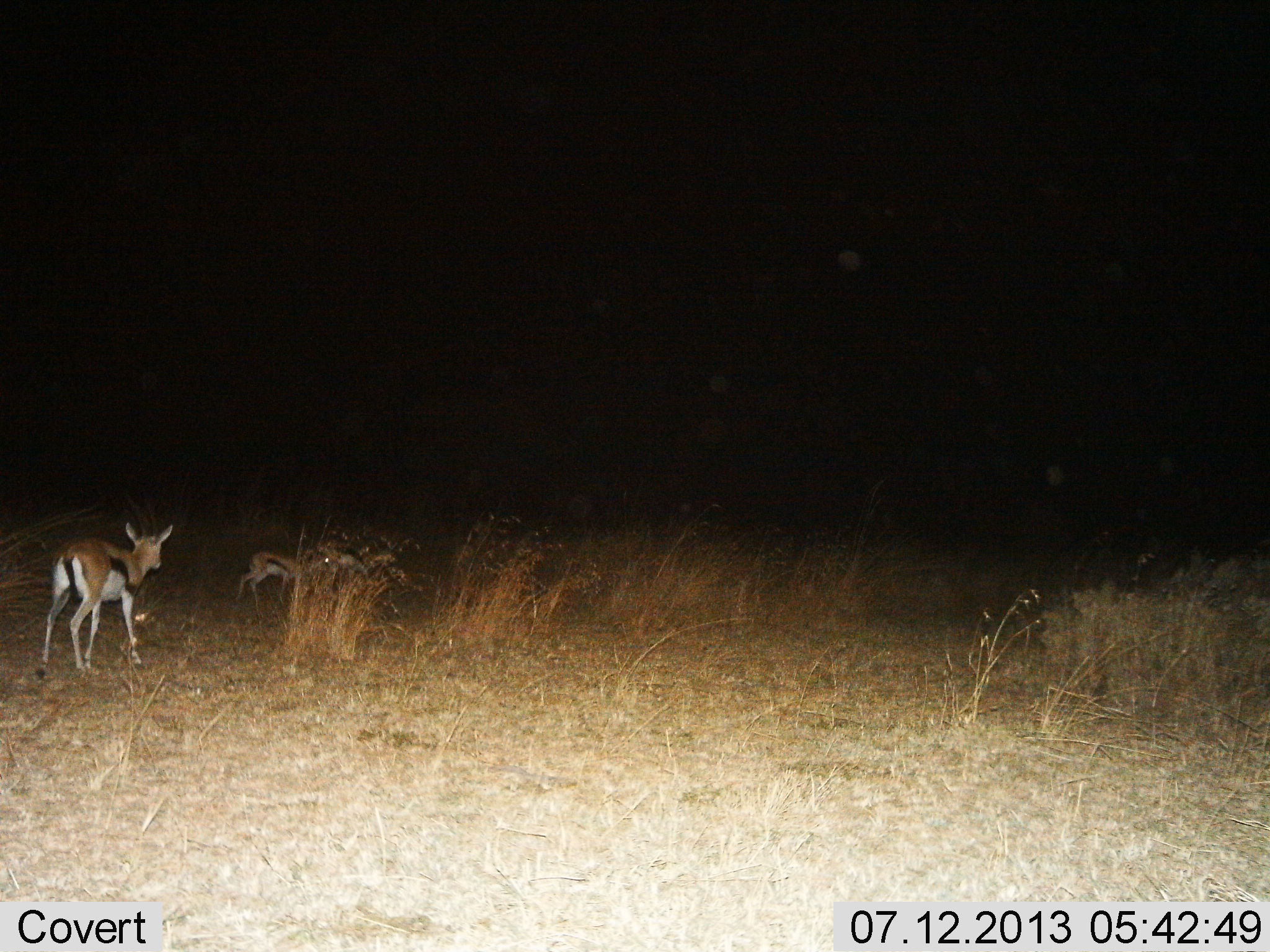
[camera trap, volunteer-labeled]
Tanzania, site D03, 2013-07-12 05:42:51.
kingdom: Animalia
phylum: Chordata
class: Mammalia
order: Artiodactyla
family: Bovidae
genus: Eudorcas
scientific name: Eudorcas thomsonii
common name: thomson's gazelle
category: gazellethomsons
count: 3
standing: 52%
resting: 4%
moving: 44%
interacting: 0%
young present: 28%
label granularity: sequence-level